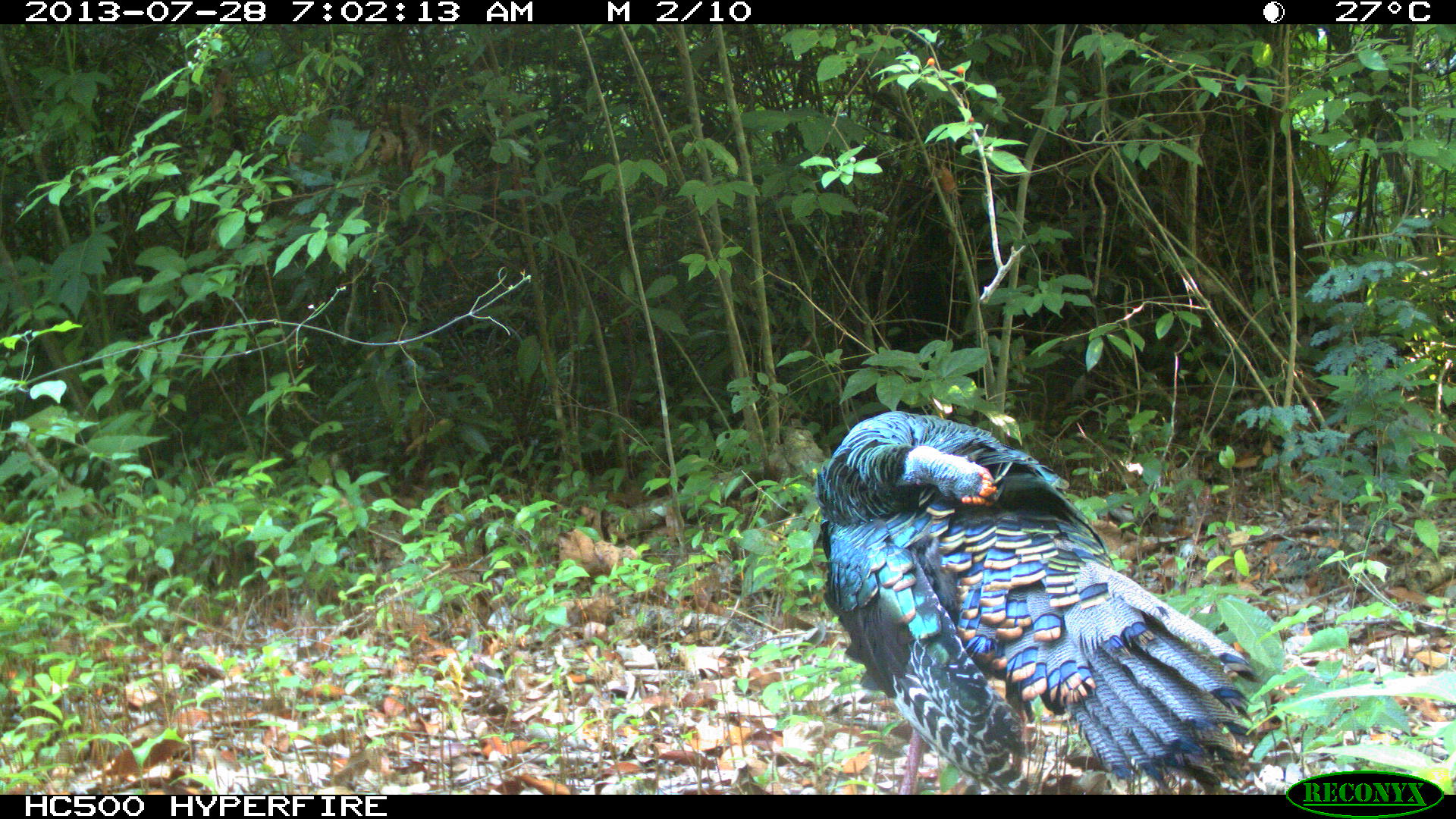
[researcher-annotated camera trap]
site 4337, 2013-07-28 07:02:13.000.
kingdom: Animalia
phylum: Chordata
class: Aves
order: Galliformes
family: Phasianidae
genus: Meleagris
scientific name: Meleagris ocellata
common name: ocellated turkey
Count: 1.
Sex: male.